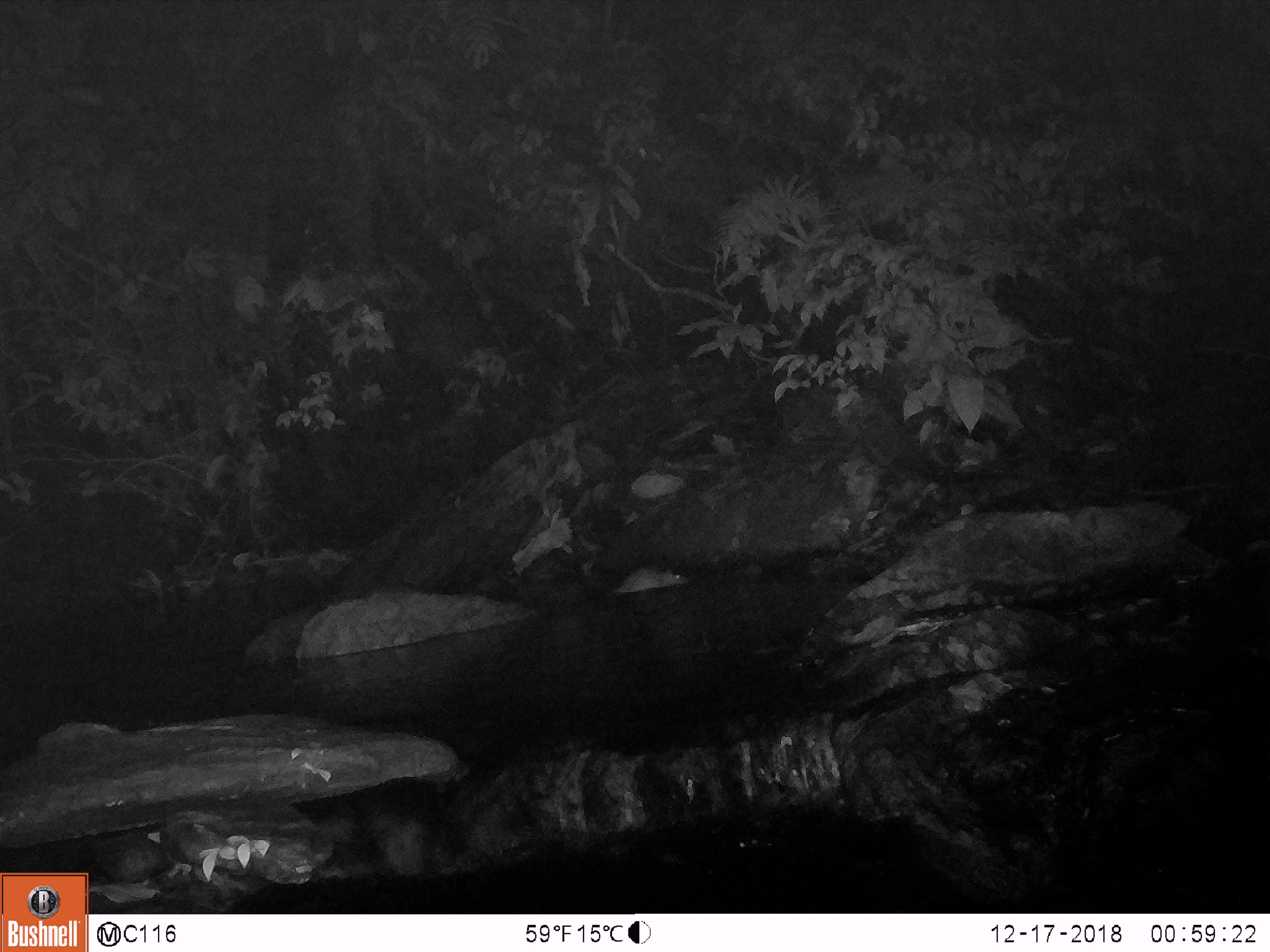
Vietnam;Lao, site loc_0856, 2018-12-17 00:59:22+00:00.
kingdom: Animalia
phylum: Chordata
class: Mammalia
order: Rodentia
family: Muridae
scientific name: Muridae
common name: old-world mice and rats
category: unidentified murid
Unidentified murid (old-world mice and rats) (Muridae). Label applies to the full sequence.